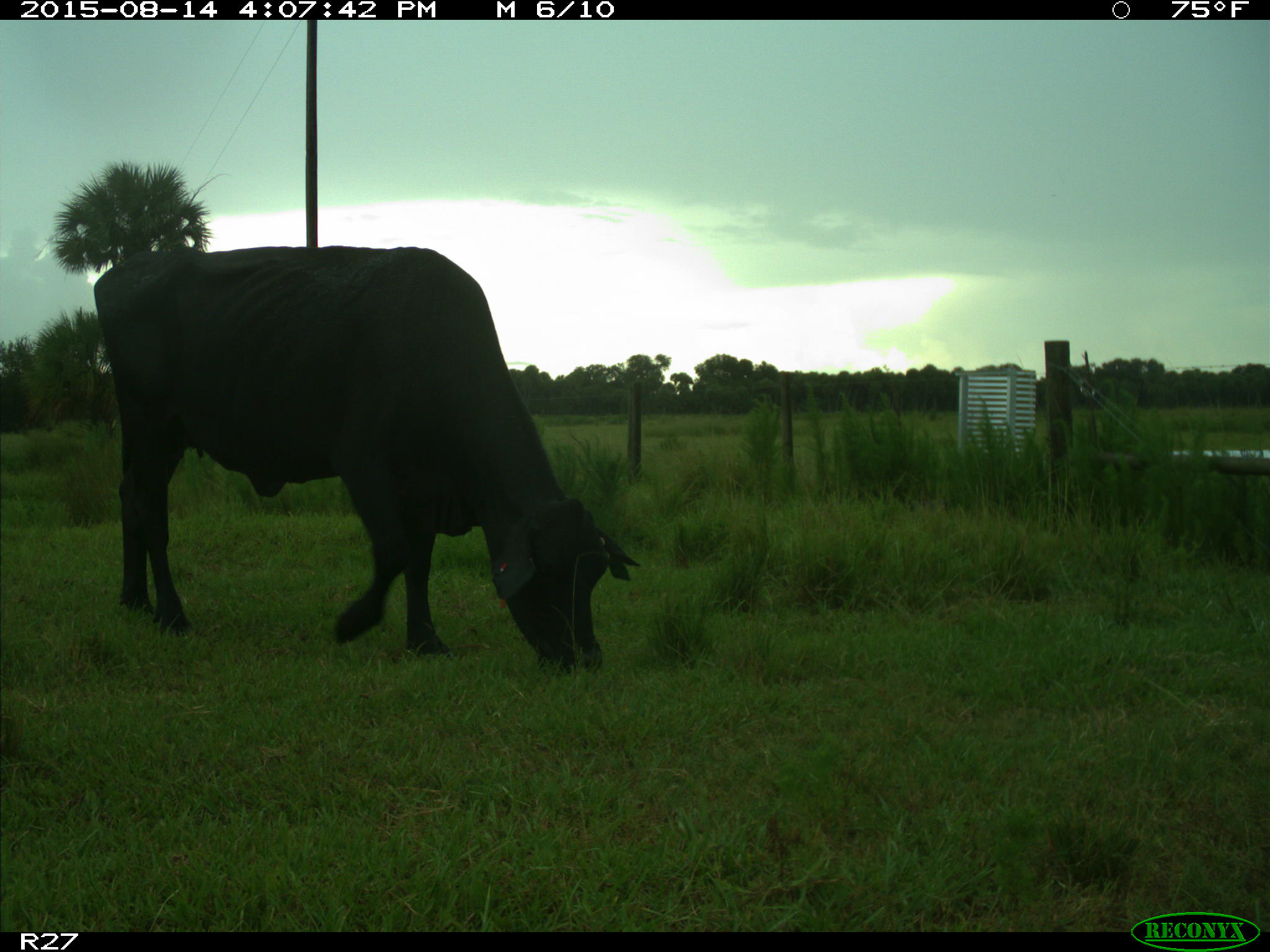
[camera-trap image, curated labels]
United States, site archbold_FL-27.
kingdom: Animalia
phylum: Chordata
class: Mammalia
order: Artiodactyla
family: Bovidae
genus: Bos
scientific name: Bos taurus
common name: domestic cow